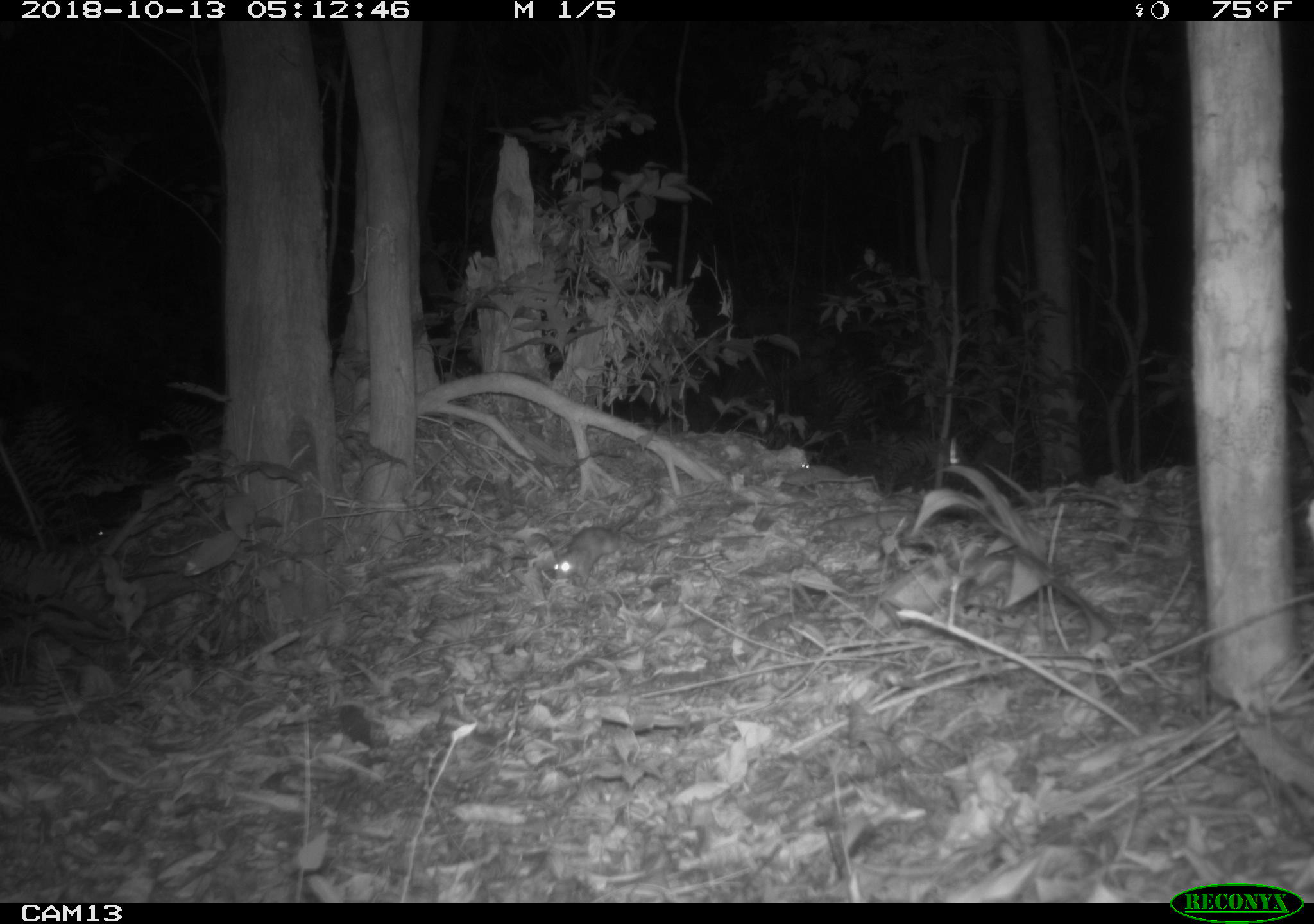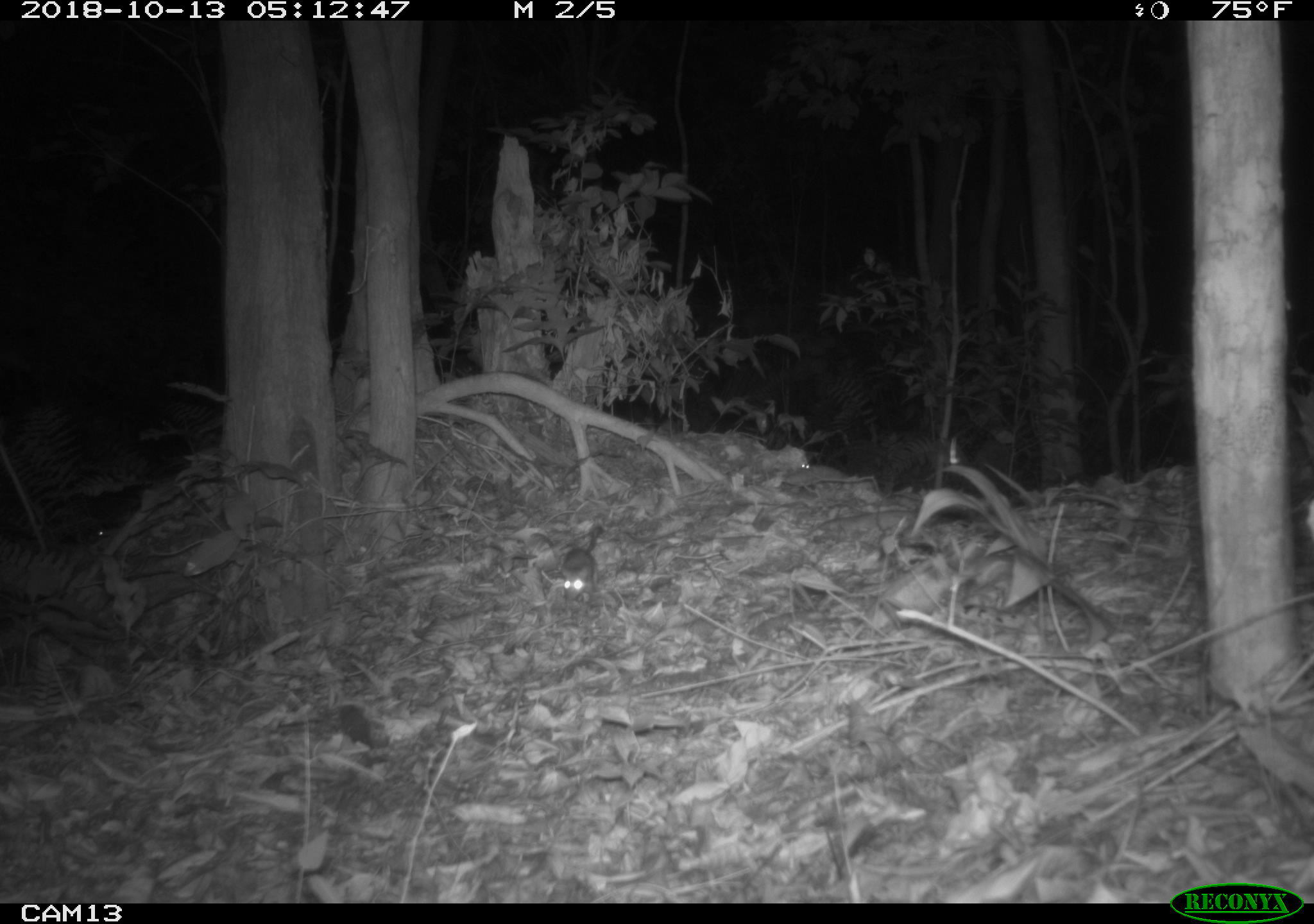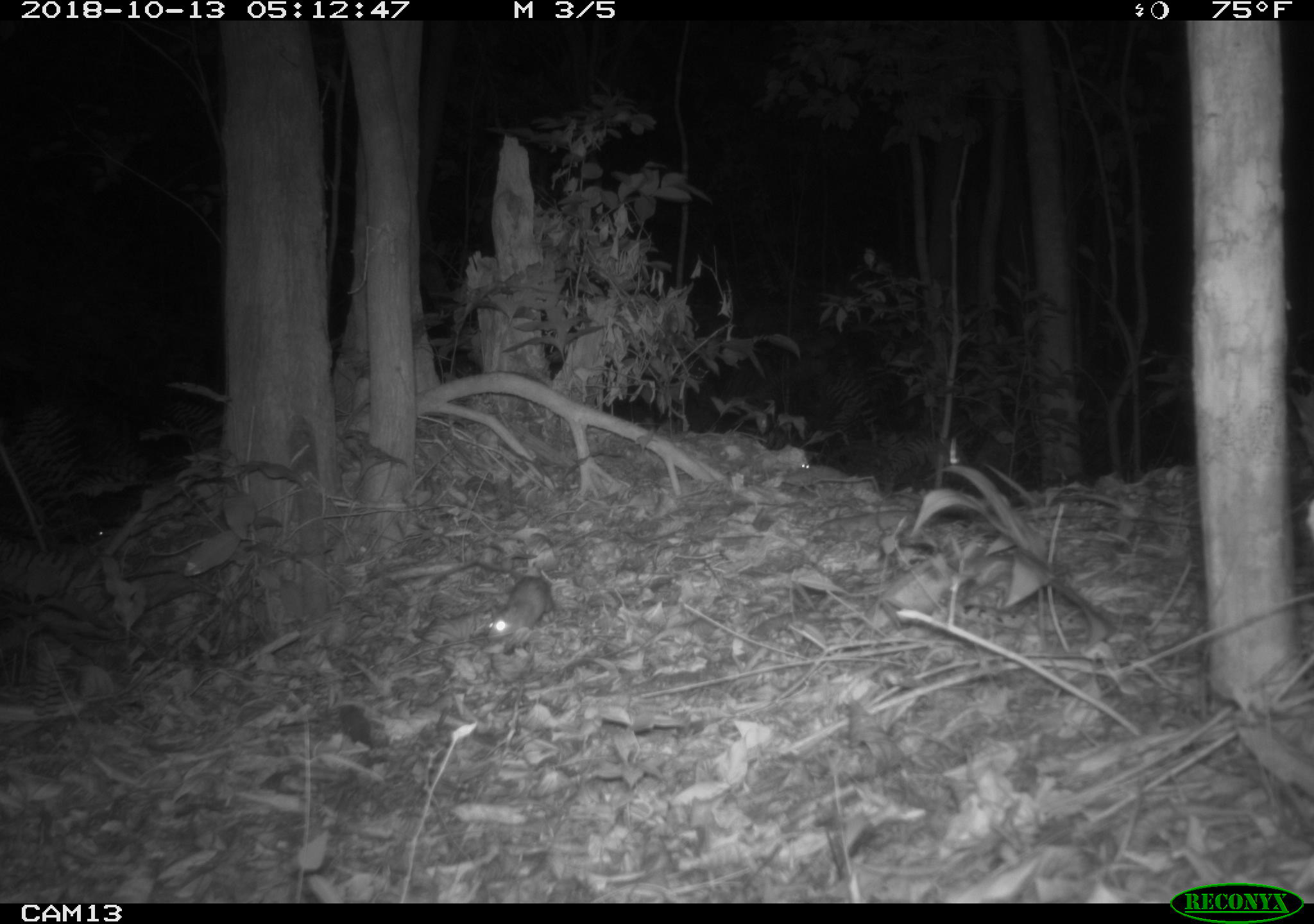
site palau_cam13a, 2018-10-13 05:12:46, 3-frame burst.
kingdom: Animalia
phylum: Chordata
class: Mammalia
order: Rodentia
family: Muridae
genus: Rattus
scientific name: Rattus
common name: rat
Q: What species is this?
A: Rat (Rattus).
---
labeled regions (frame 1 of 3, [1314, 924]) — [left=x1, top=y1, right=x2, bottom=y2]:
rat: [left=540, top=508, right=679, bottom=586]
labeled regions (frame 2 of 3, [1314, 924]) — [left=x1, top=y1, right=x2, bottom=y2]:
rat: [left=550, top=523, right=600, bottom=604]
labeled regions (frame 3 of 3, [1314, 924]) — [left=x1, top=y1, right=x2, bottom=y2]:
rat: [left=480, top=572, right=554, bottom=649]